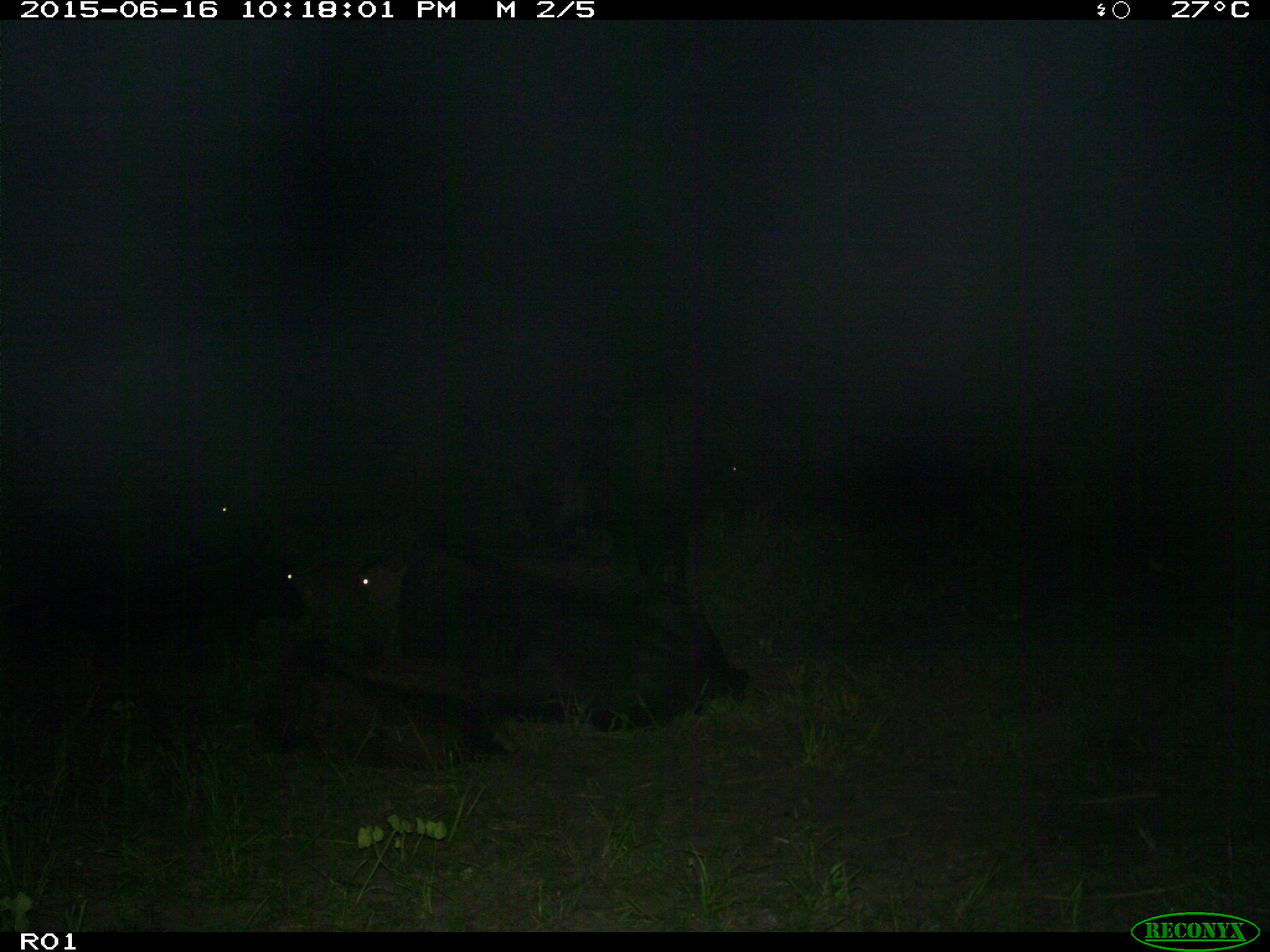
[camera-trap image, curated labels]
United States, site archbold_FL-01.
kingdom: Animalia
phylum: Chordata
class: Mammalia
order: Artiodactyla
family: Bovidae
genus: Bos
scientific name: Bos taurus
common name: domestic cow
Bos taurus (domestic cow).